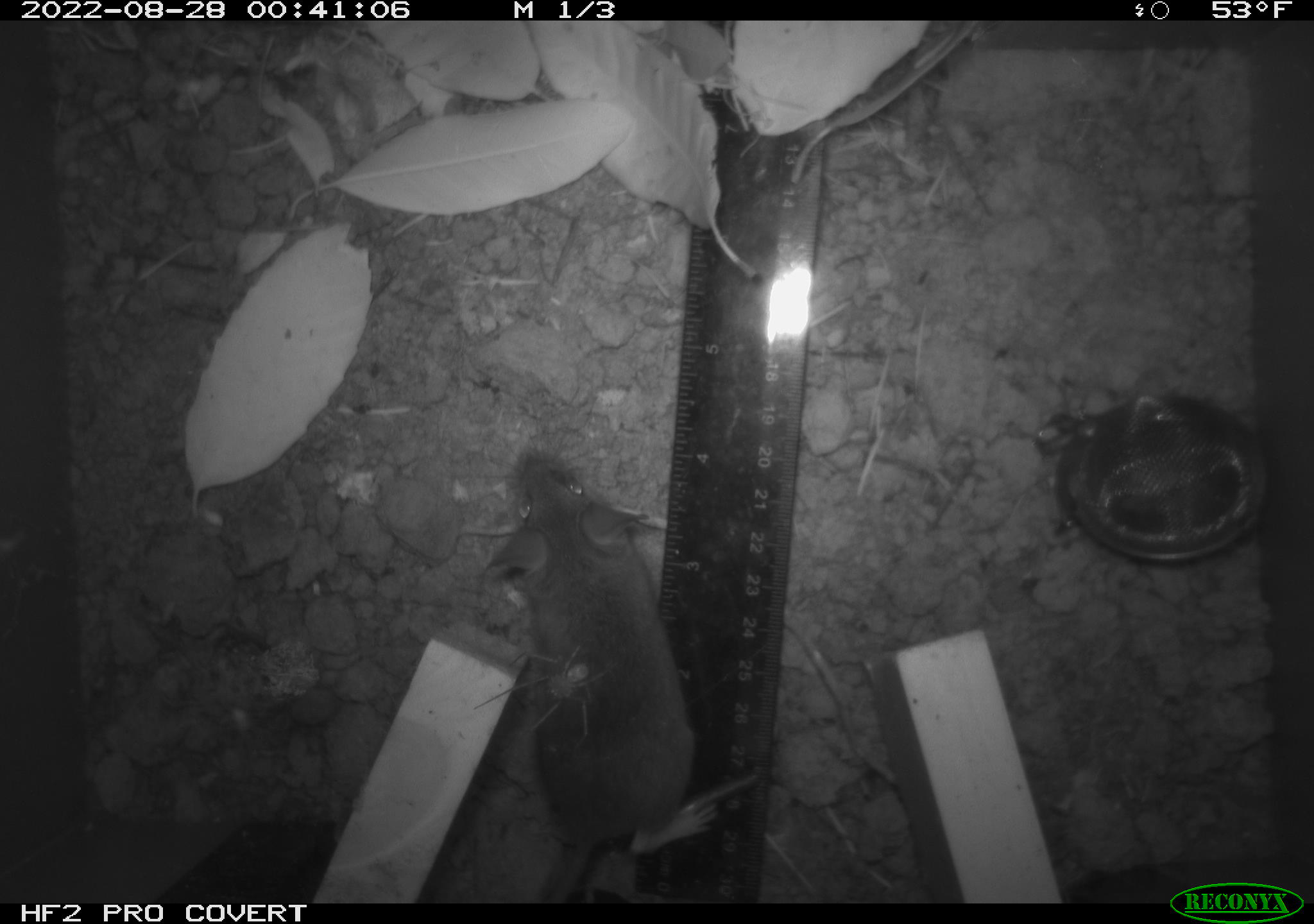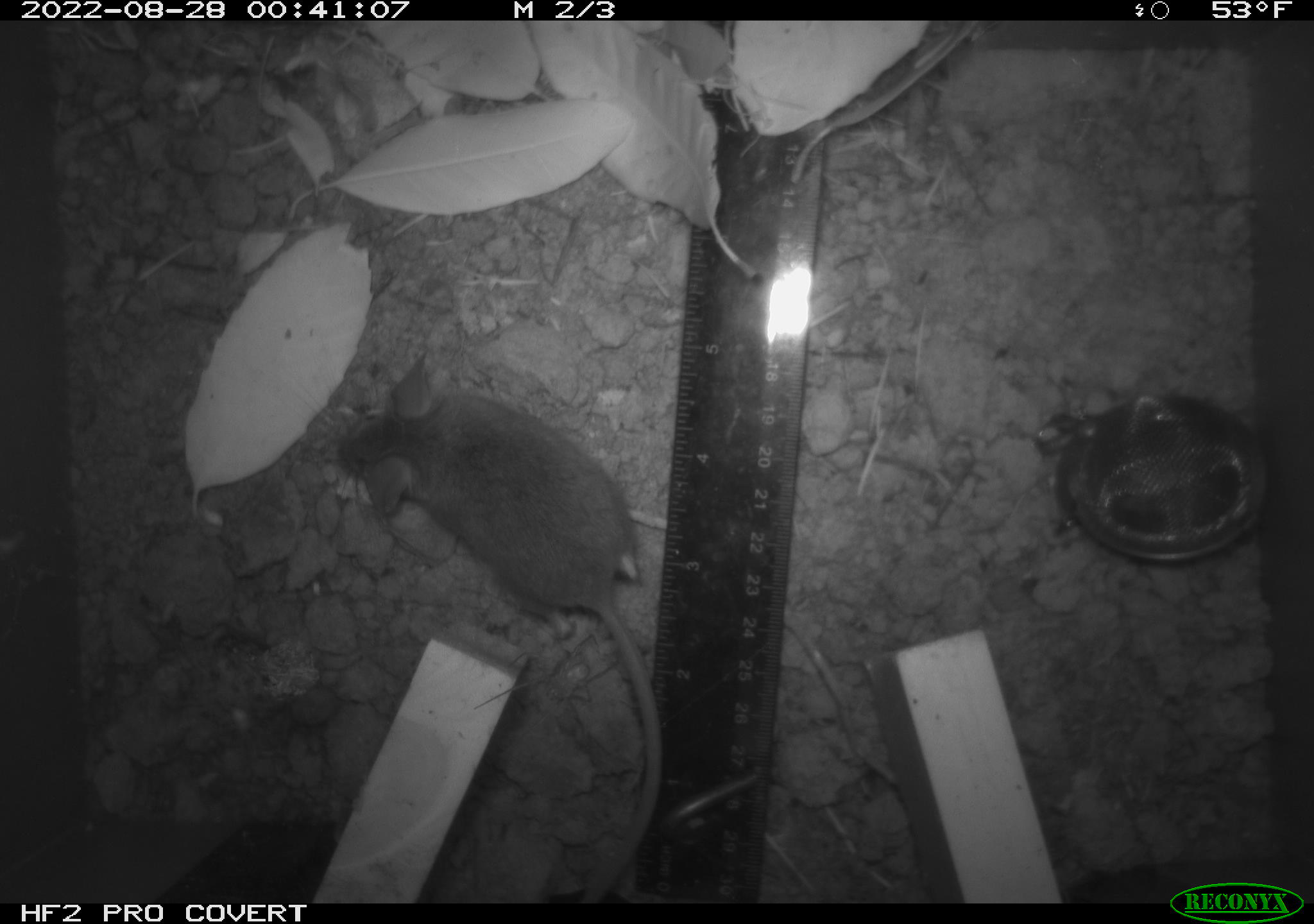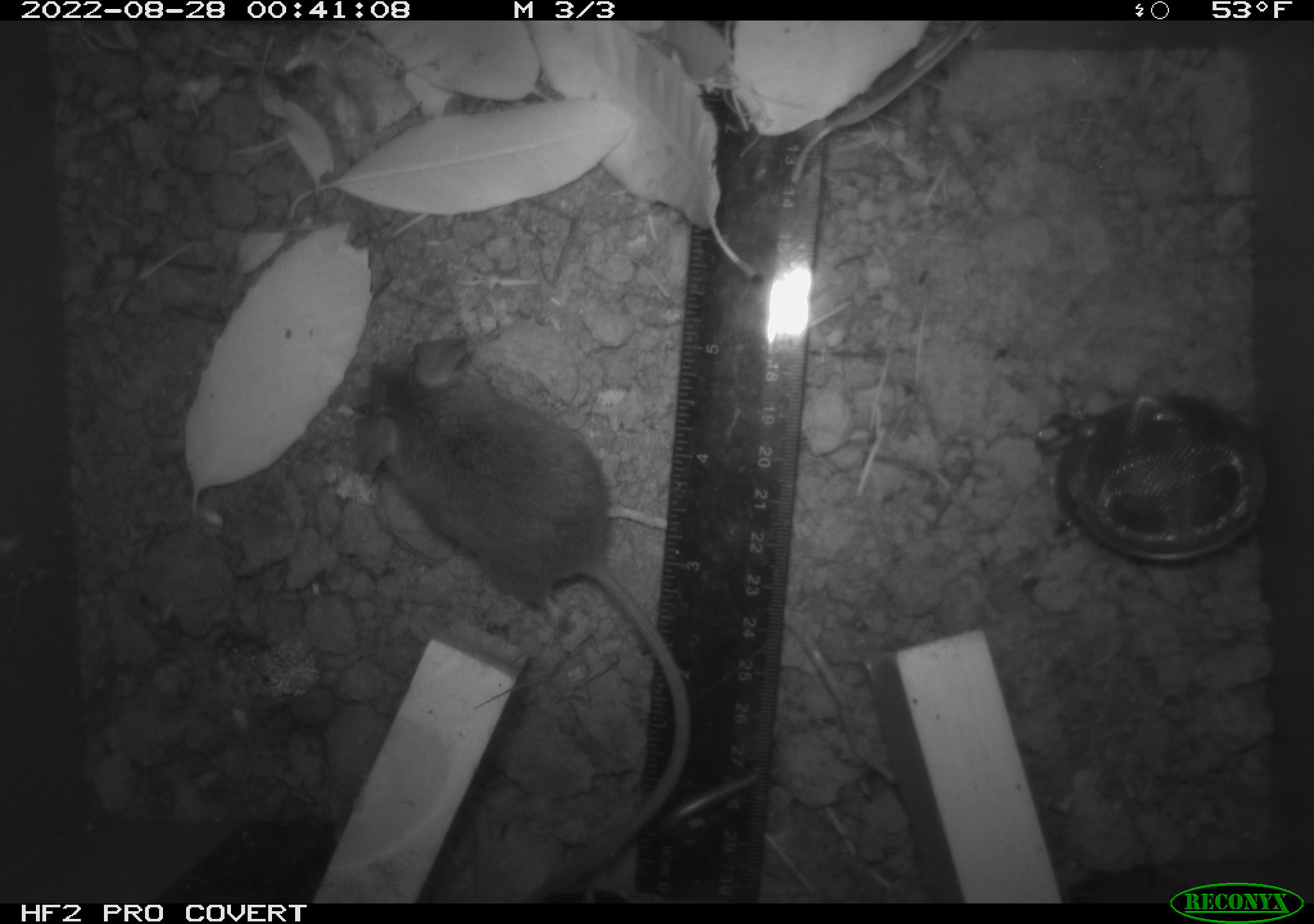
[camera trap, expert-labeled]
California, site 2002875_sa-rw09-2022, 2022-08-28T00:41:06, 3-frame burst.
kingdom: Animalia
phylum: Arthropoda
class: Arachnida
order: Araneae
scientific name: Araneae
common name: spider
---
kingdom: Animalia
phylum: Chordata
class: Mammalia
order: Rodentia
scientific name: Rodentia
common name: rodent